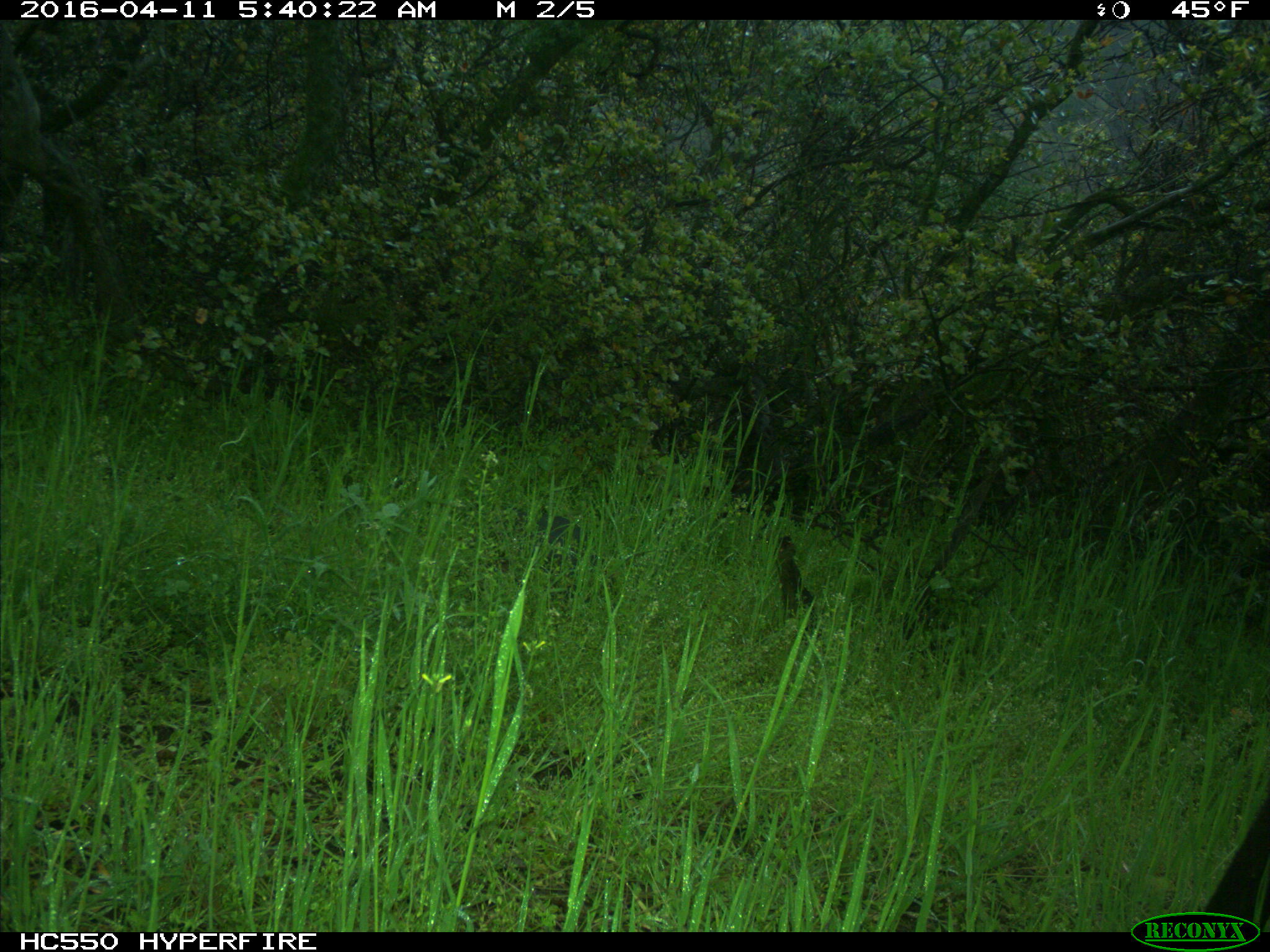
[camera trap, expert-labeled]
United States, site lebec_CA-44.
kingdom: Animalia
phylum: Chordata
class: Mammalia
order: Artiodactyla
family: Bovidae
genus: Bos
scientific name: Bos taurus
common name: domestic cow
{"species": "Bos taurus (domestic cow)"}